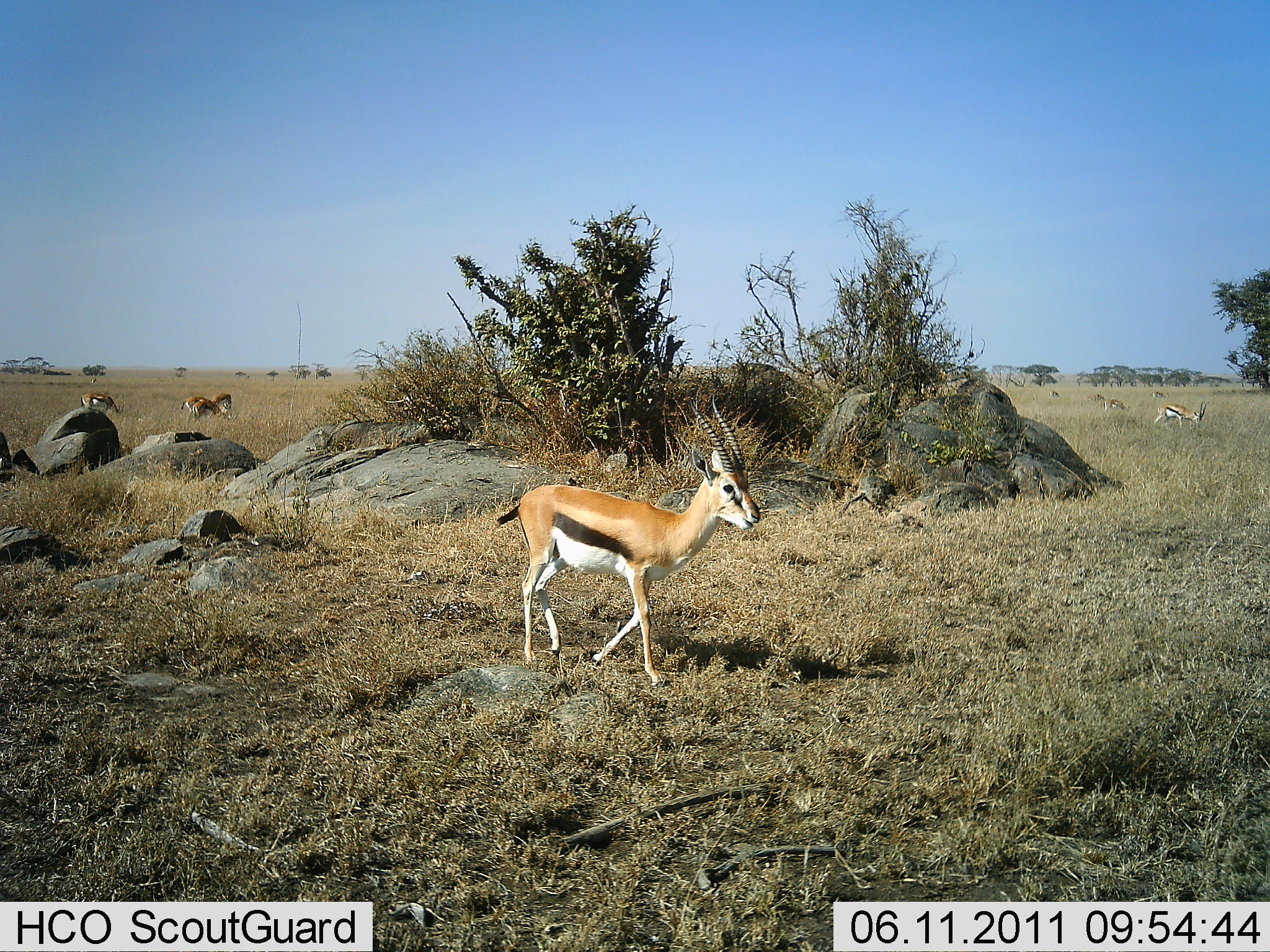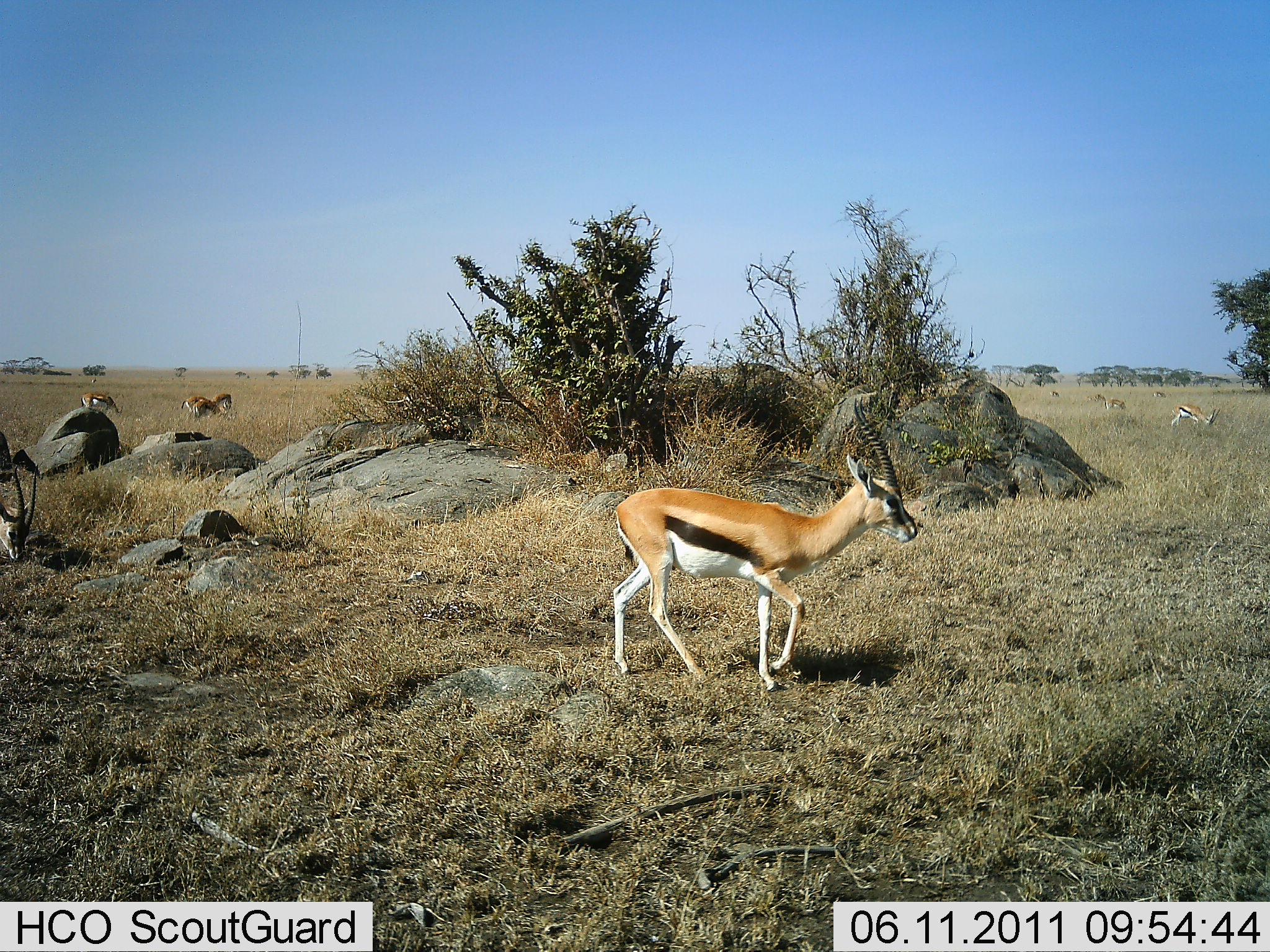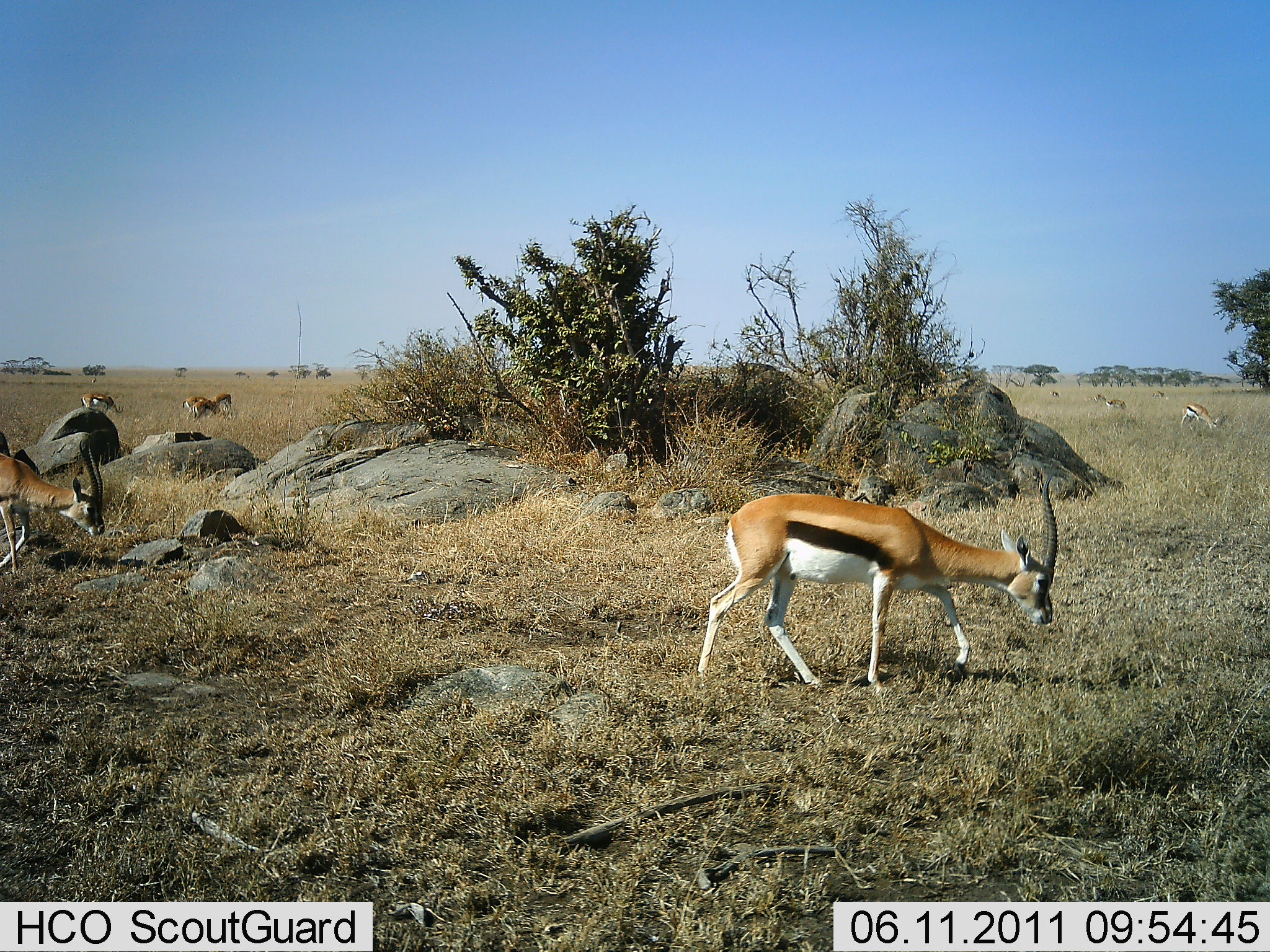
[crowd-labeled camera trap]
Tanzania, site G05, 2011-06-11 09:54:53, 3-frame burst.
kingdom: Animalia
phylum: Chordata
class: Mammalia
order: Artiodactyla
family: Bovidae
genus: Eudorcas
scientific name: Eudorcas thomsonii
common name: thomson's gazelle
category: gazellethomsons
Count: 10.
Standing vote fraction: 45%.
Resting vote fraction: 9%.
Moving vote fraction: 55%.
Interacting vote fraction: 0%.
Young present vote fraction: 0%.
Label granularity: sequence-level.